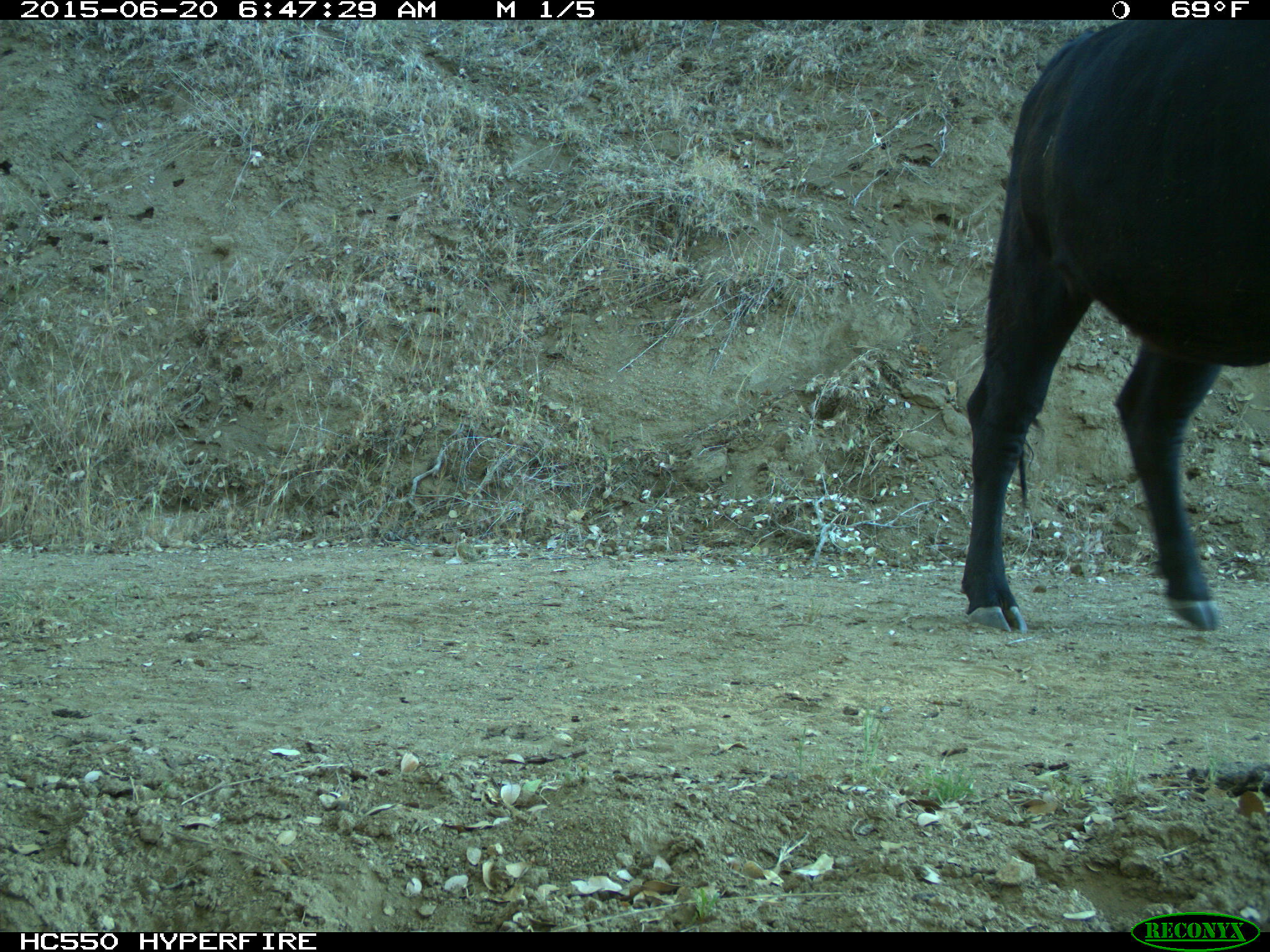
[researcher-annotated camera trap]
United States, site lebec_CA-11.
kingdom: Animalia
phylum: Chordata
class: Mammalia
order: Artiodactyla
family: Bovidae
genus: Bos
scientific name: Bos taurus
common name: domestic cow